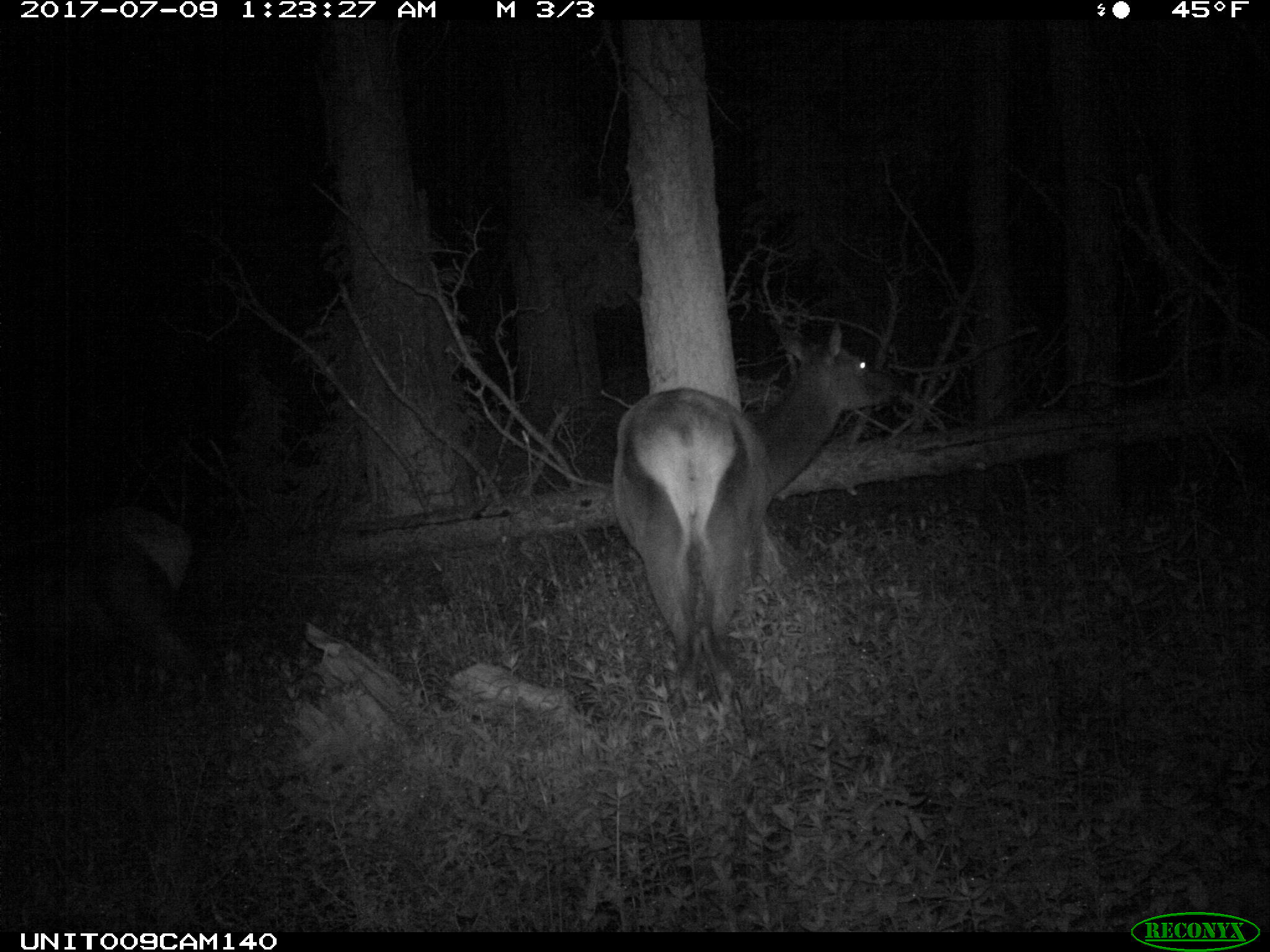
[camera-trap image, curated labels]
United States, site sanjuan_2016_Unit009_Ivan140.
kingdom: Animalia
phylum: Chordata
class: Mammalia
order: Artiodactyla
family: Cervidae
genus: Cervus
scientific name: Cervus elaphus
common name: red deer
Cervus elaphus (red deer).